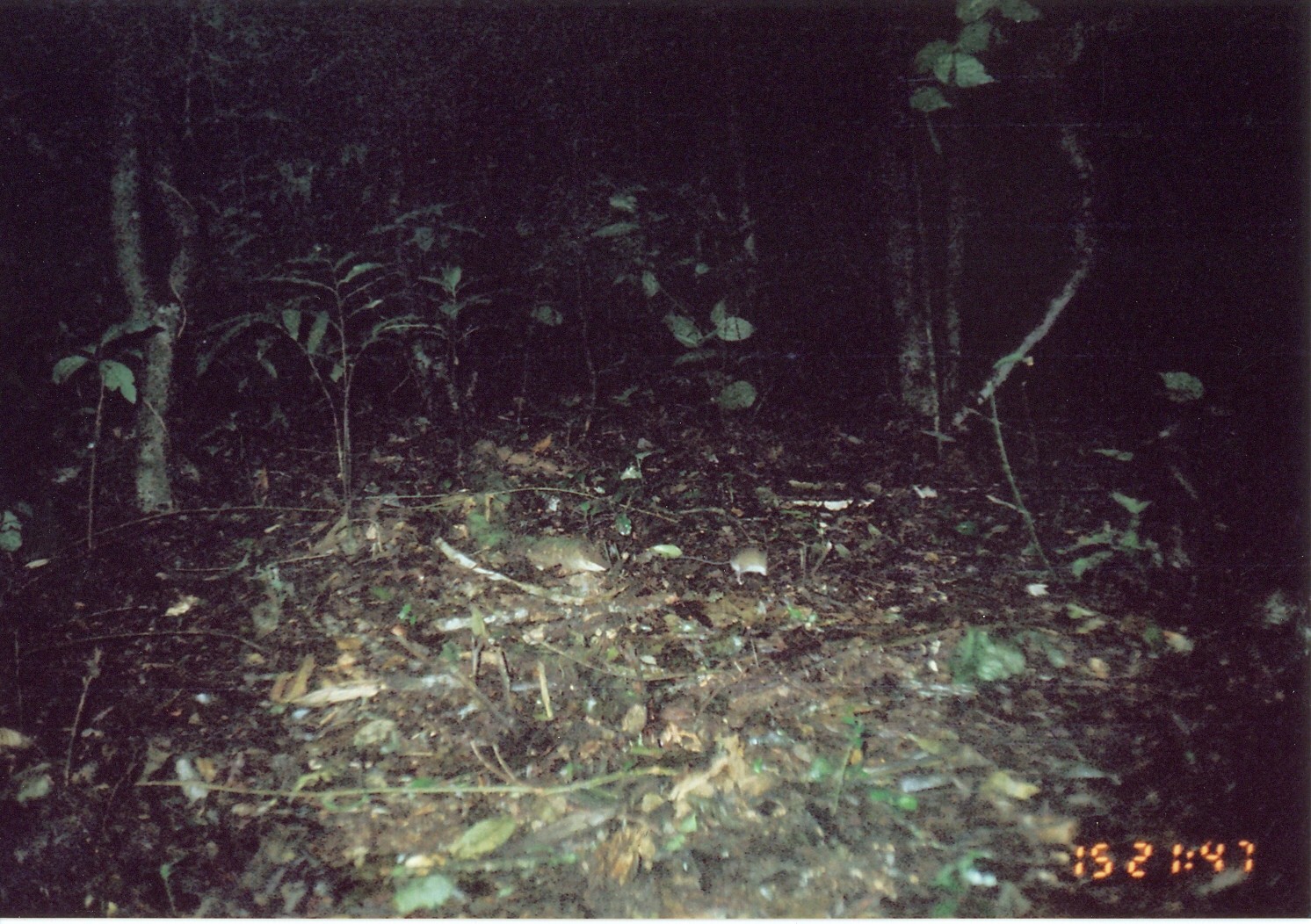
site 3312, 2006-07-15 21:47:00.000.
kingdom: Animalia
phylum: Chordata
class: Mammalia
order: Rodentia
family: Muridae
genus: Rattus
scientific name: Rattus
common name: rodent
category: unknown rat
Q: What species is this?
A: Unknown rat (rodent) (Rattus).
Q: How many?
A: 1.